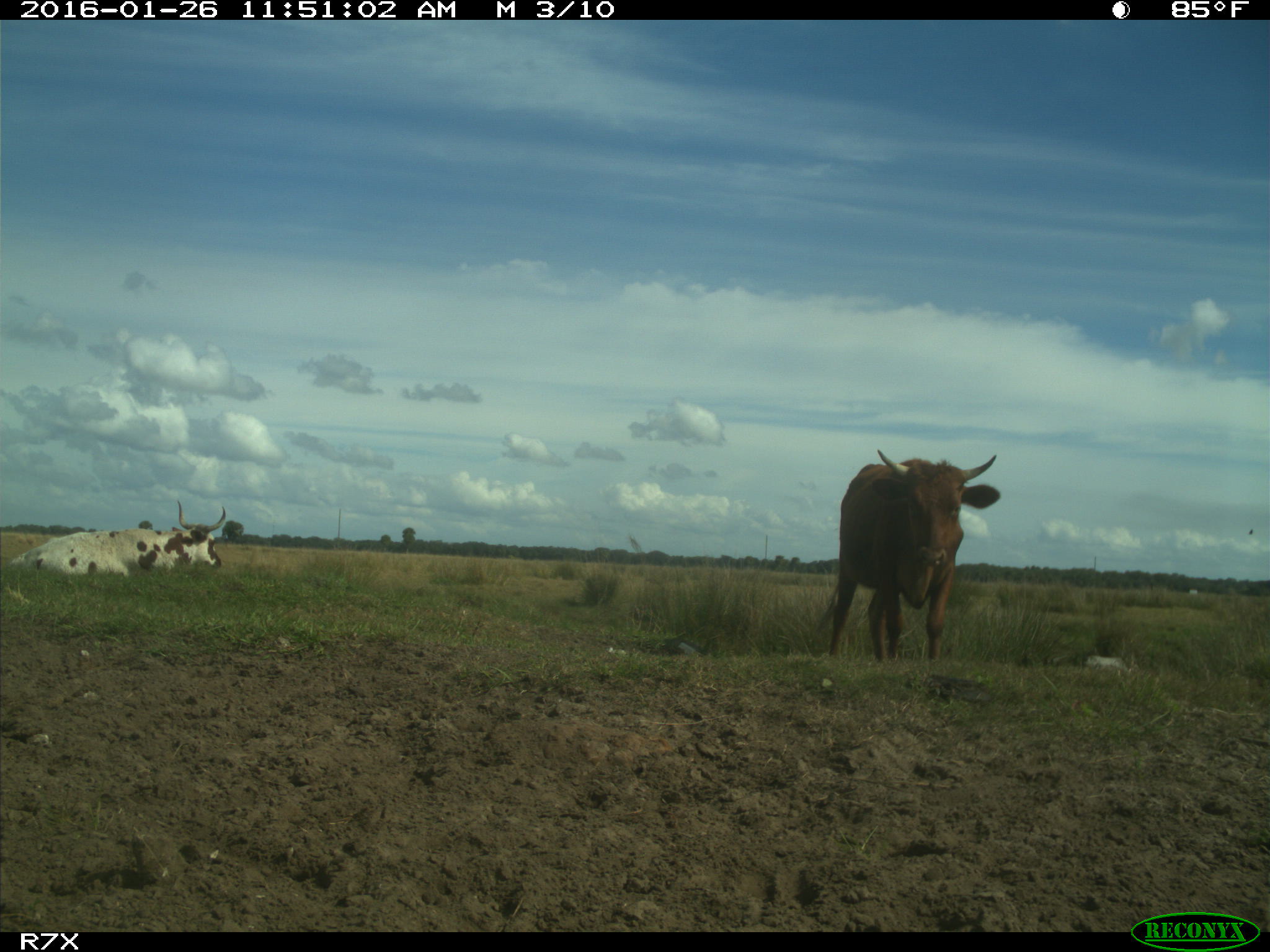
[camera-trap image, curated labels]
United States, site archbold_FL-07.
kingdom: Animalia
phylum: Chordata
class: Mammalia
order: Artiodactyla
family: Bovidae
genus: Bos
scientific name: Bos taurus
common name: domestic cow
Bos taurus (domestic cow).